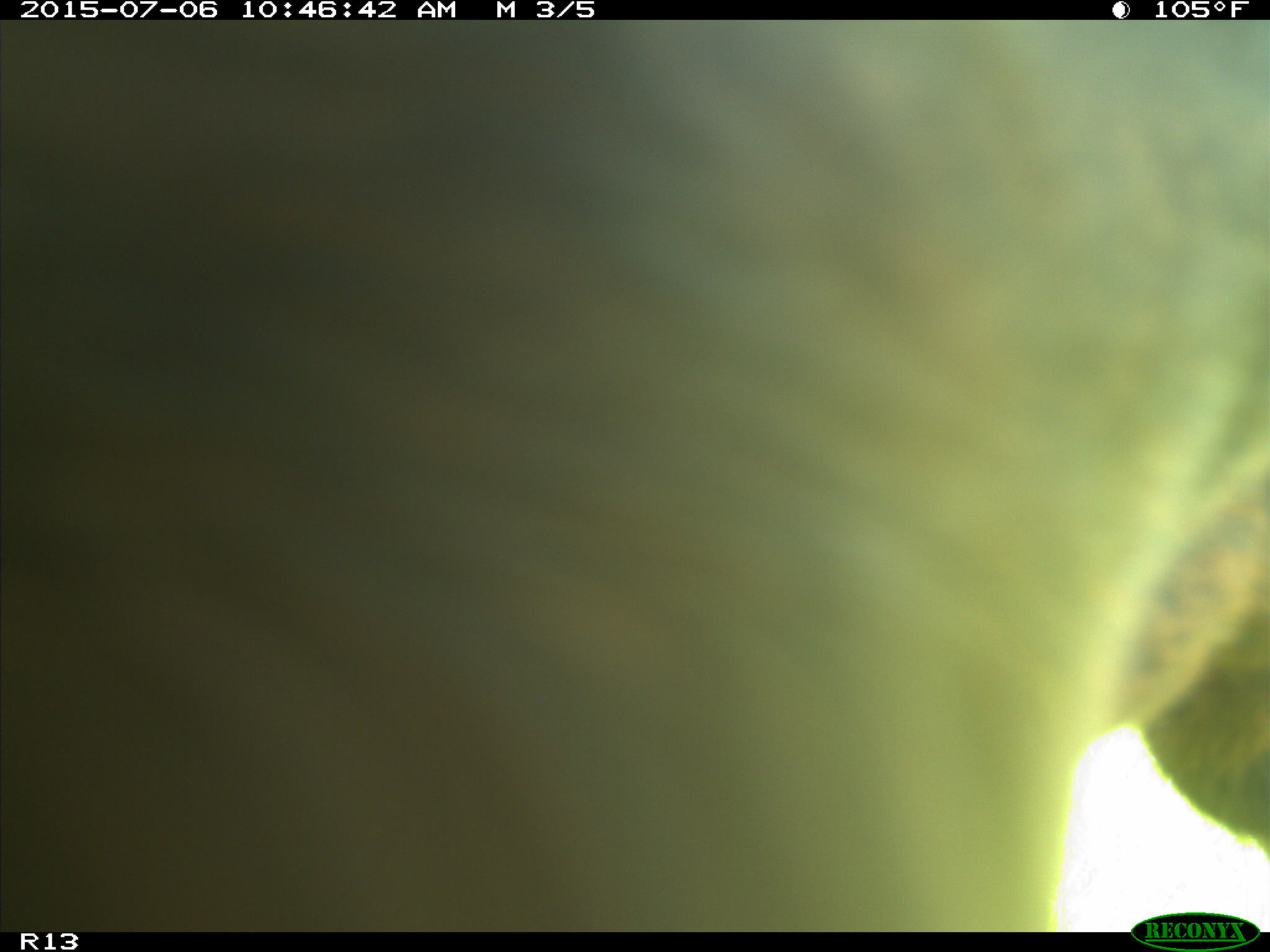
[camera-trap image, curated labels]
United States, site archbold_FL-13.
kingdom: Animalia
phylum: Chordata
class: Mammalia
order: Artiodactyla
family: Bovidae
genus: Bos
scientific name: Bos taurus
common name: domestic cow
Bos taurus (domestic cow).